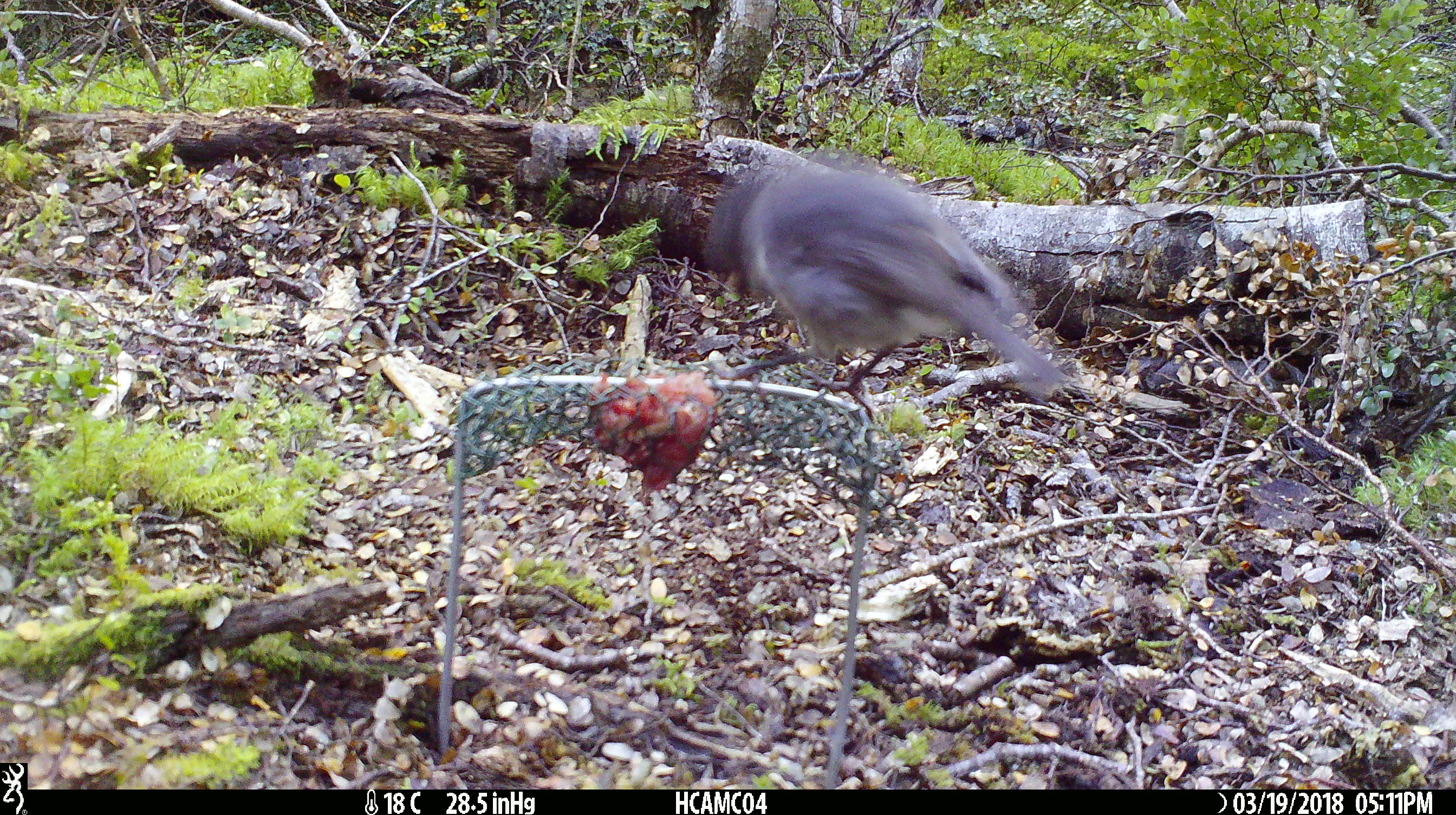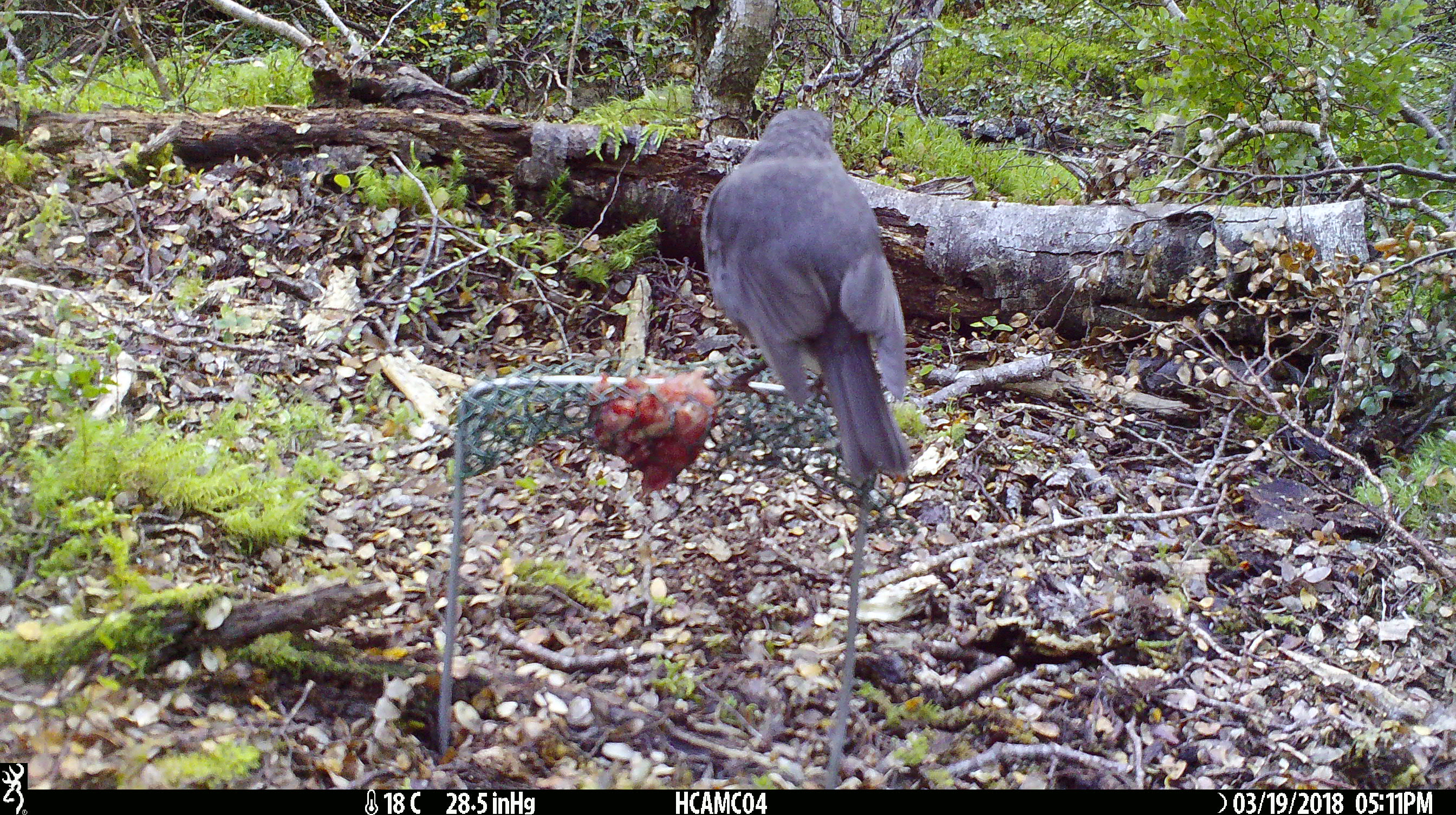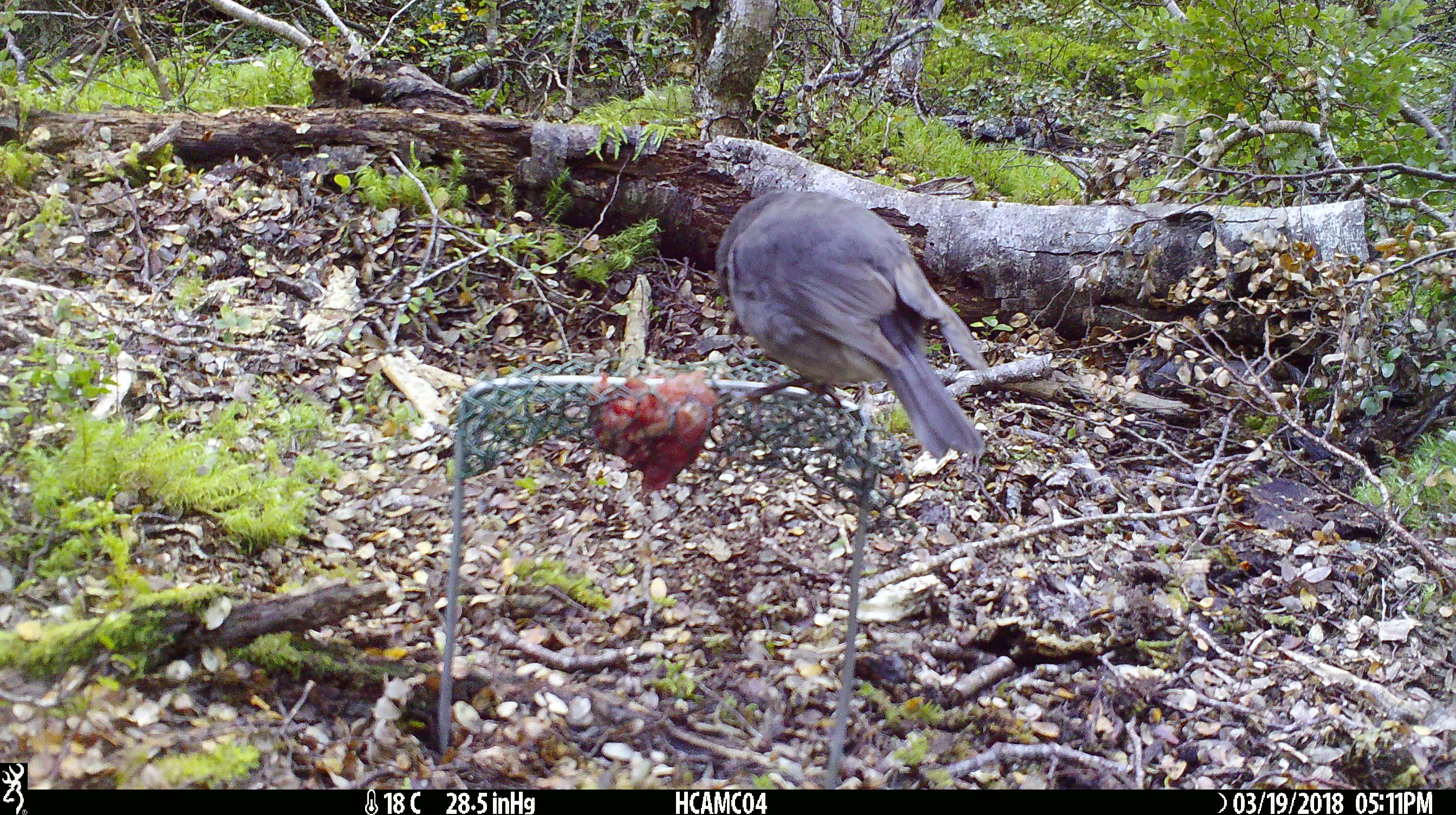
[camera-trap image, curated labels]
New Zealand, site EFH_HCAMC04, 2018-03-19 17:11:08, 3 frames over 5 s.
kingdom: Animalia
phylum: Chordata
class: Aves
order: Passeriformes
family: Petroicidae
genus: Petroica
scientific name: Petroica australis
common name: new zealand robin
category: robin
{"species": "robin (new zealand robin) (Petroica australis)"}